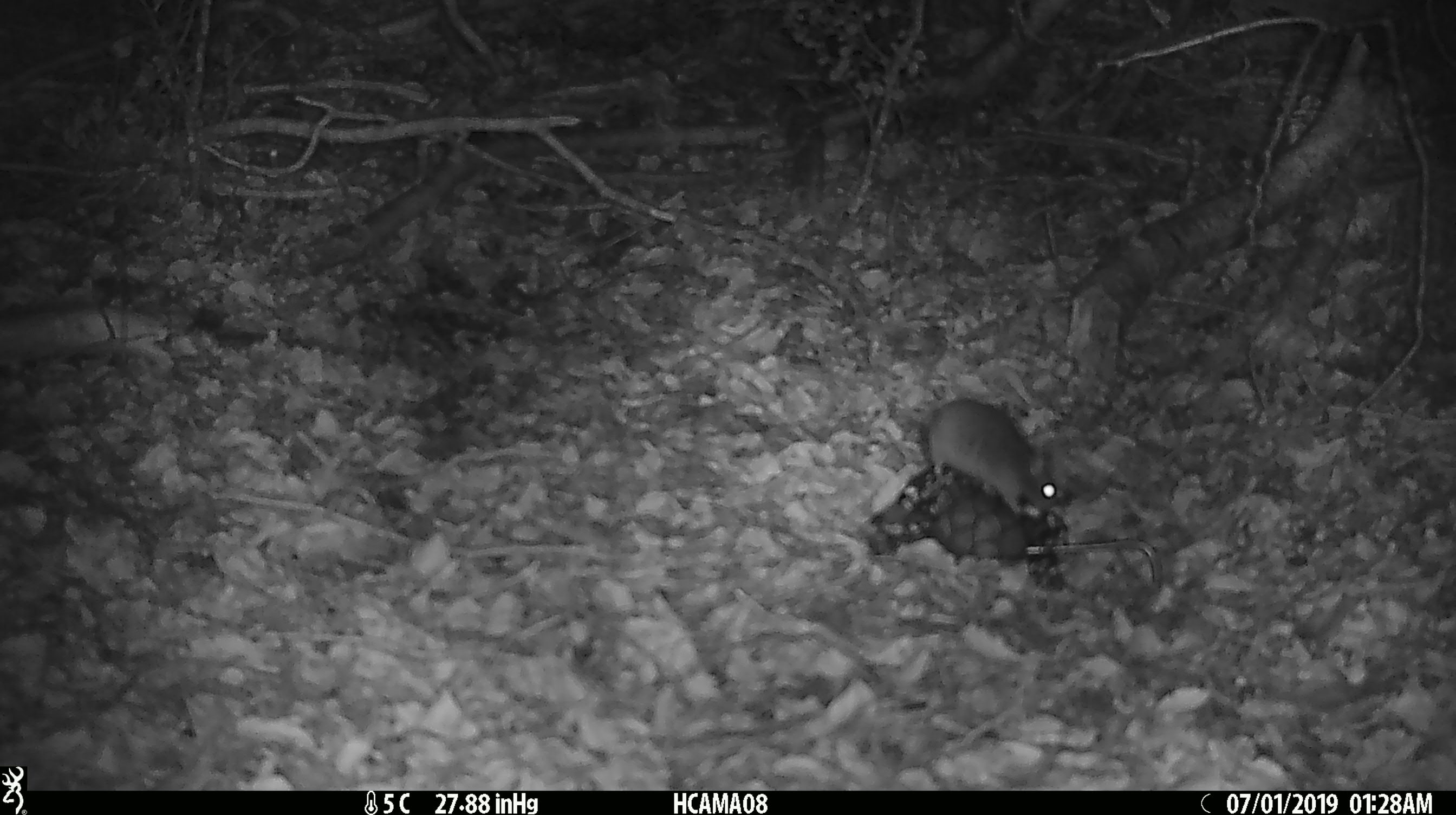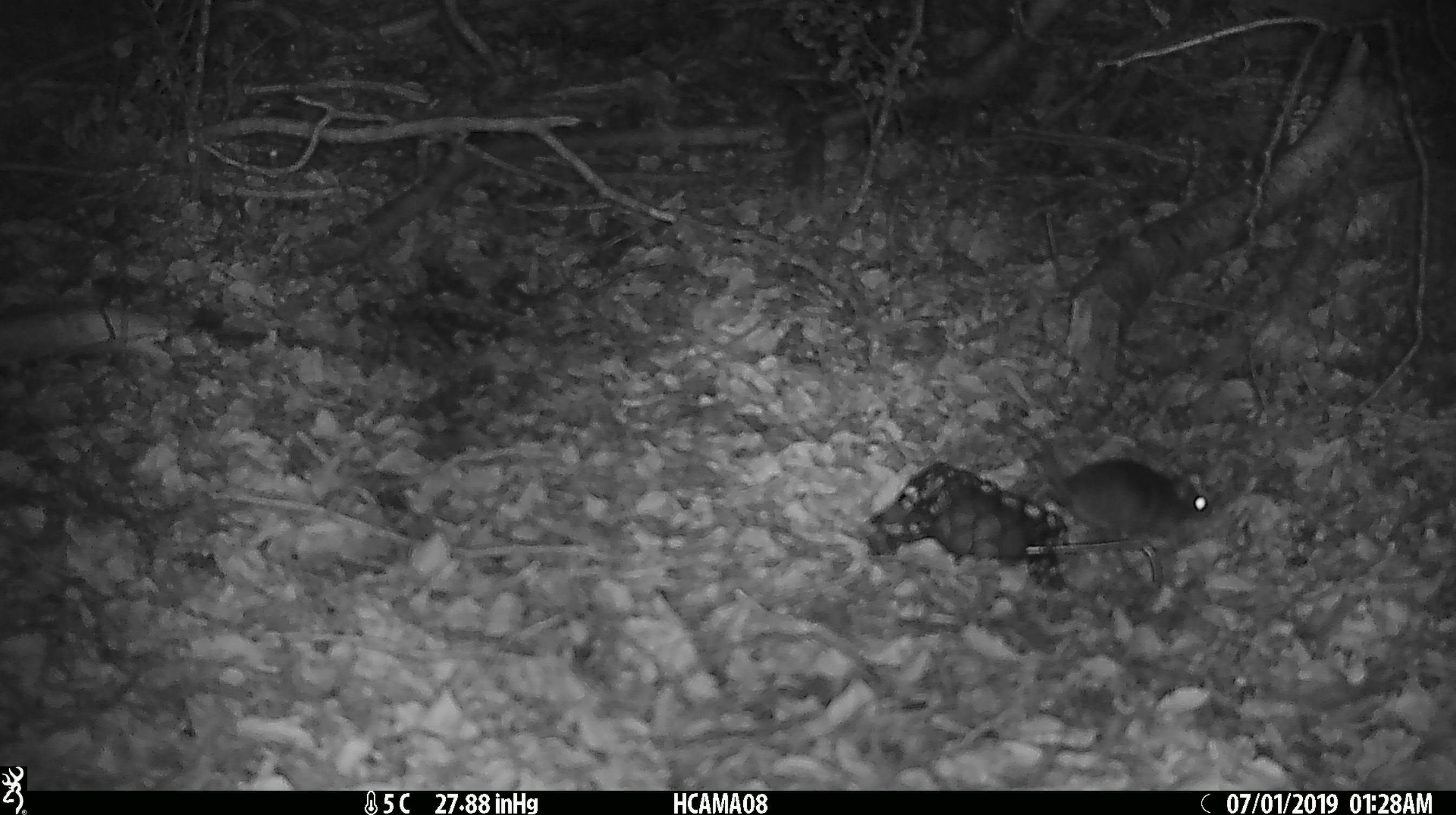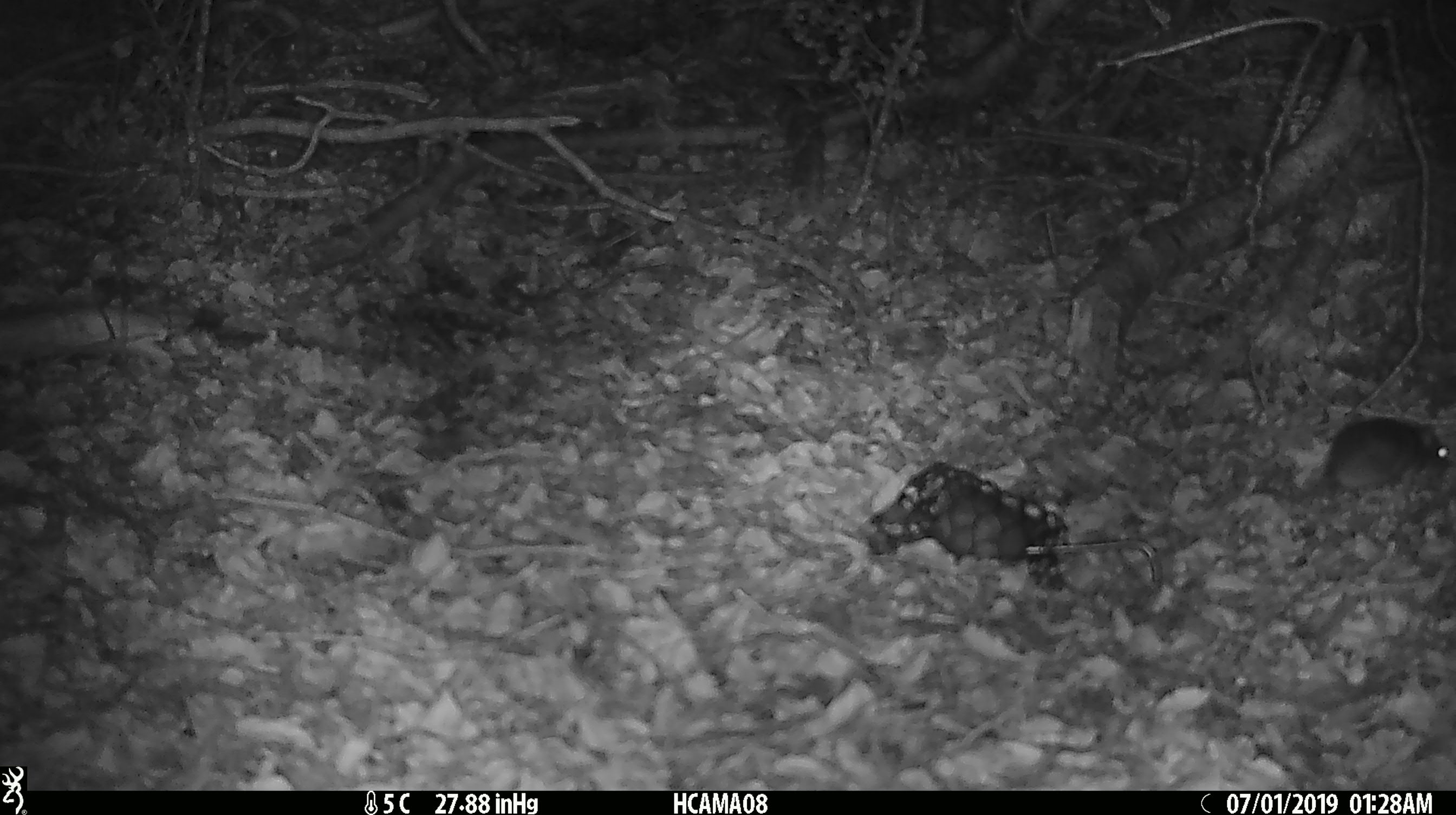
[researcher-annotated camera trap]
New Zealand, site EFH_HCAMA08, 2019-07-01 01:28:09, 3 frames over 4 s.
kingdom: Animalia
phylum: Chordata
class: Mammalia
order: Rodentia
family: Muridae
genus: Mus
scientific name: Mus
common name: mouse